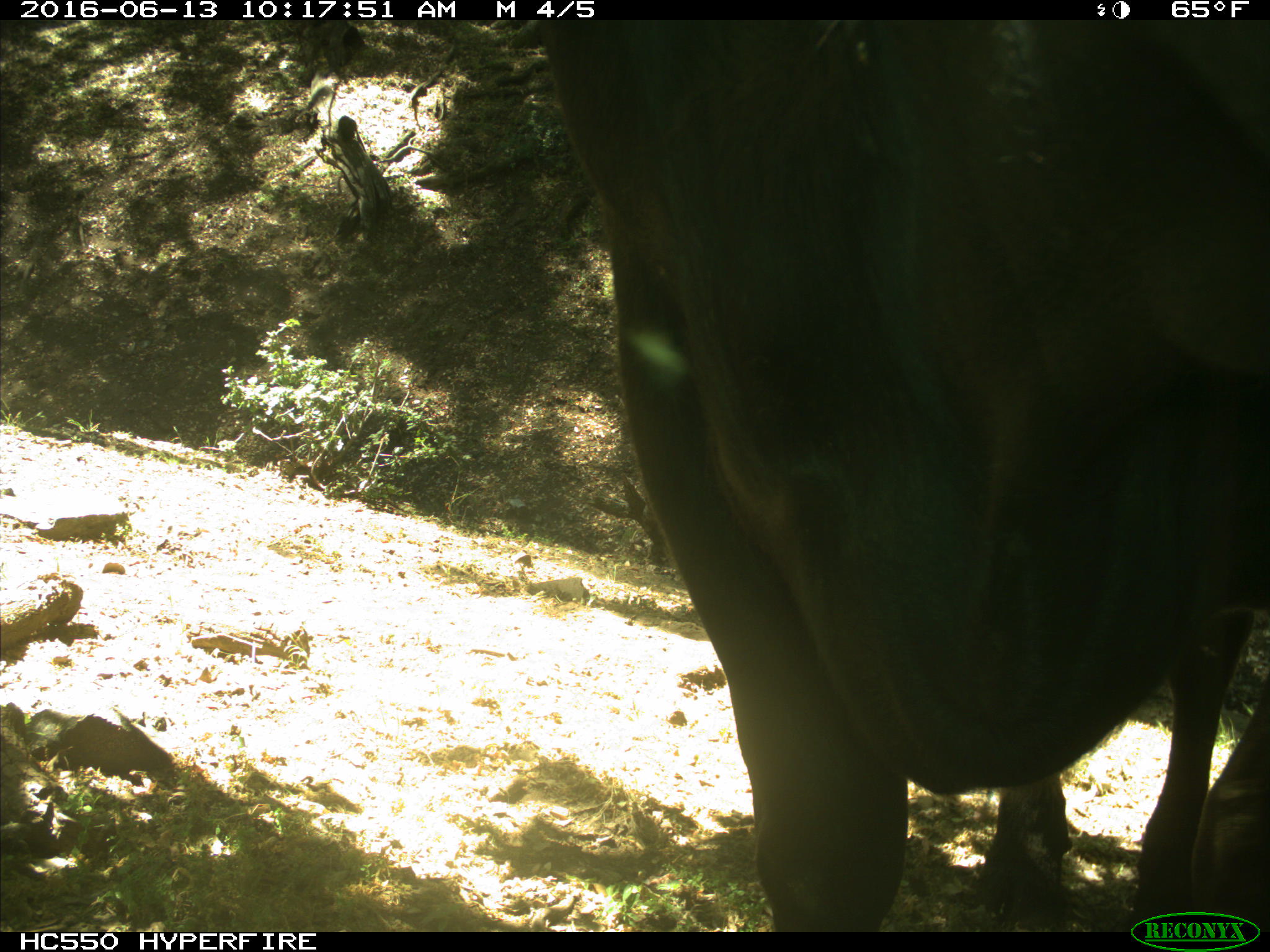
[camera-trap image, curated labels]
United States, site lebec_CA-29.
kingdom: Animalia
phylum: Chordata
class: Mammalia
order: Artiodactyla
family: Bovidae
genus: Bos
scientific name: Bos taurus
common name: domestic cow